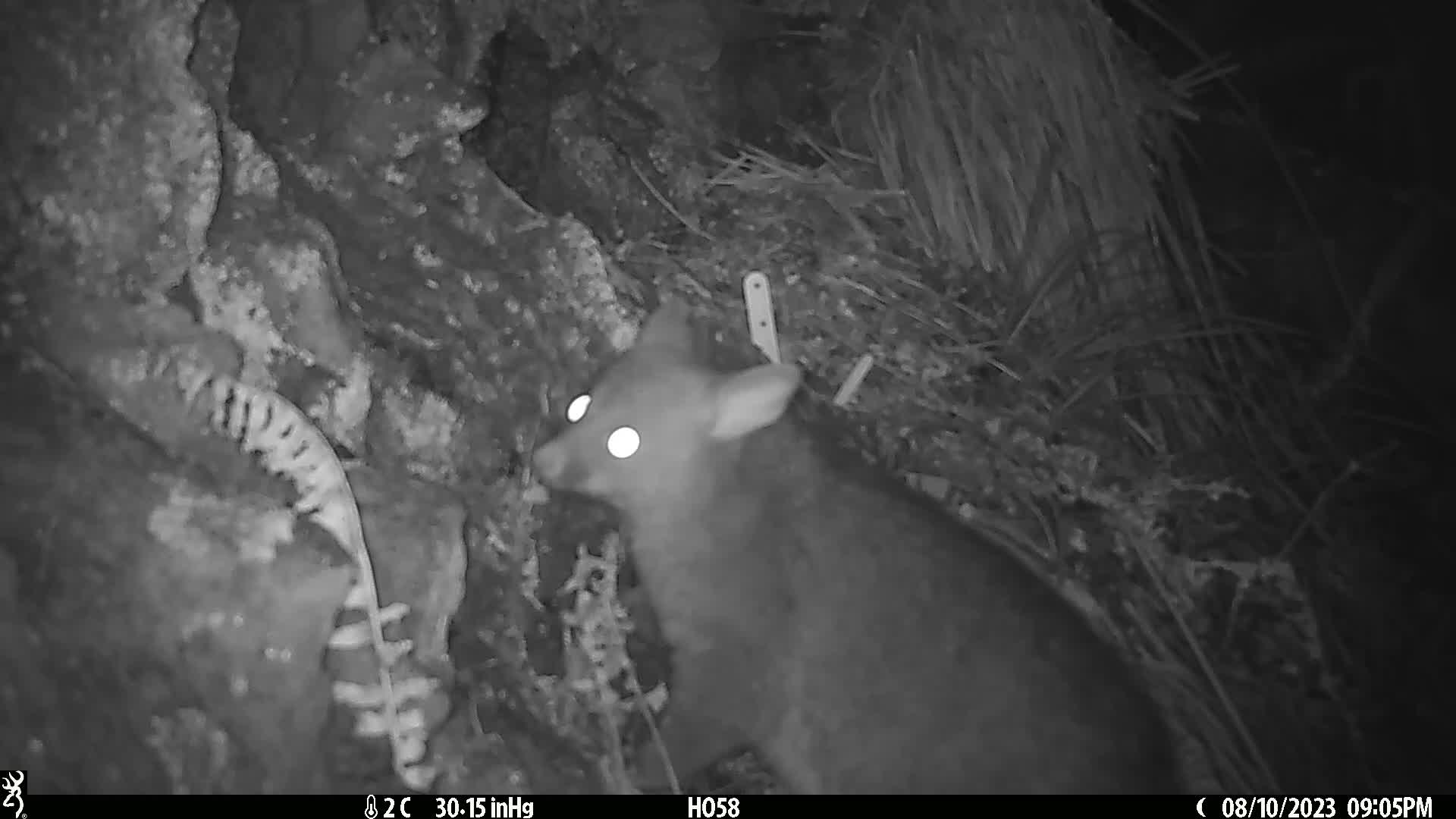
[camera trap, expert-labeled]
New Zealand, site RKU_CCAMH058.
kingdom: Animalia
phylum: Chordata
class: Mammalia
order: Diprotodontia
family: Phalangeridae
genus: Trichosurus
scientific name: Trichosurus vulpecula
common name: common brushtail possum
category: possum